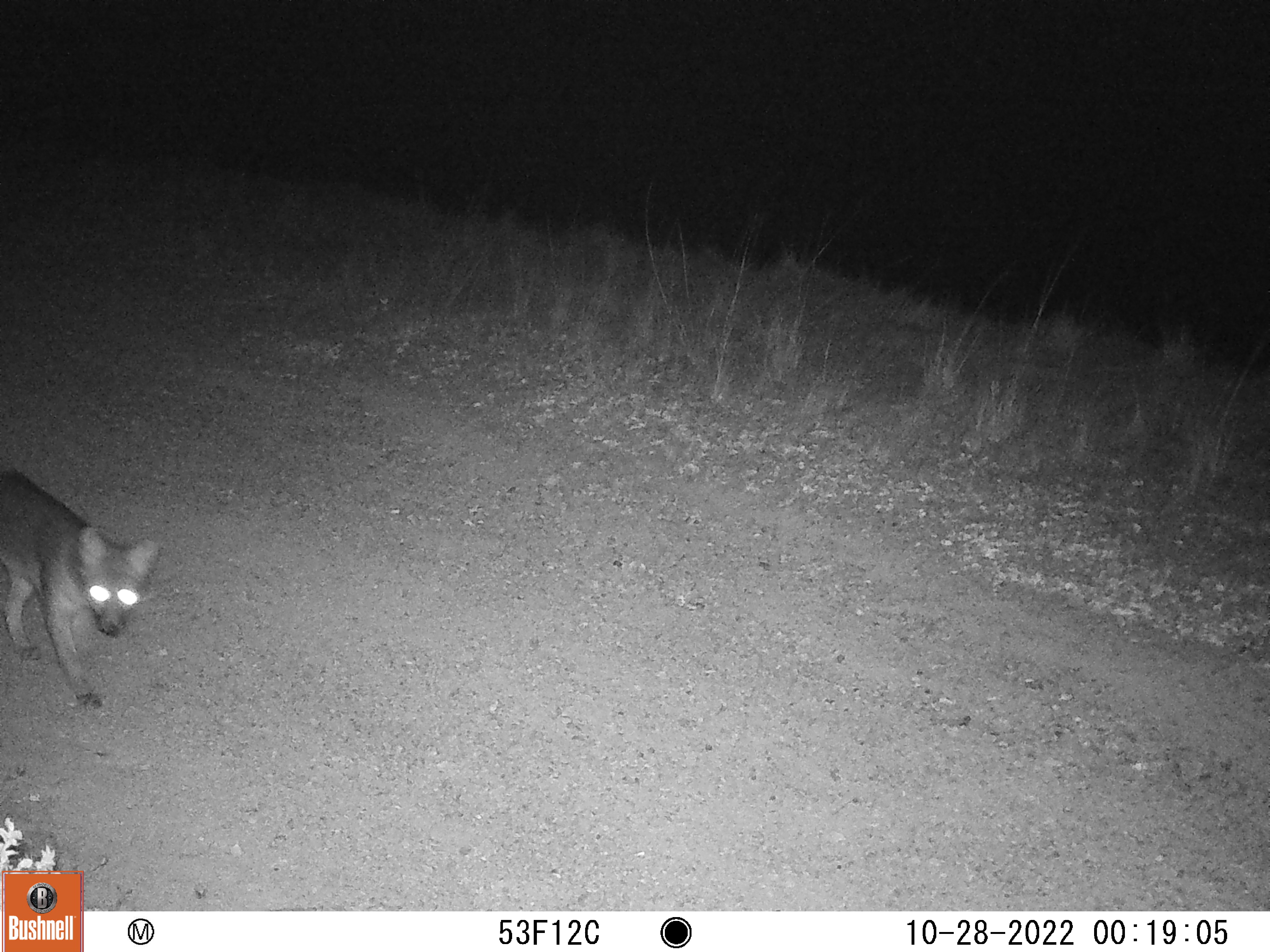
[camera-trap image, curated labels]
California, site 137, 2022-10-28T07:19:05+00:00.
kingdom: Animalia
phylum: Chordata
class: Mammalia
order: Carnivora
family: Canidae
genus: Urocyon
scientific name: Urocyon cinereoargenteus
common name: gray fox